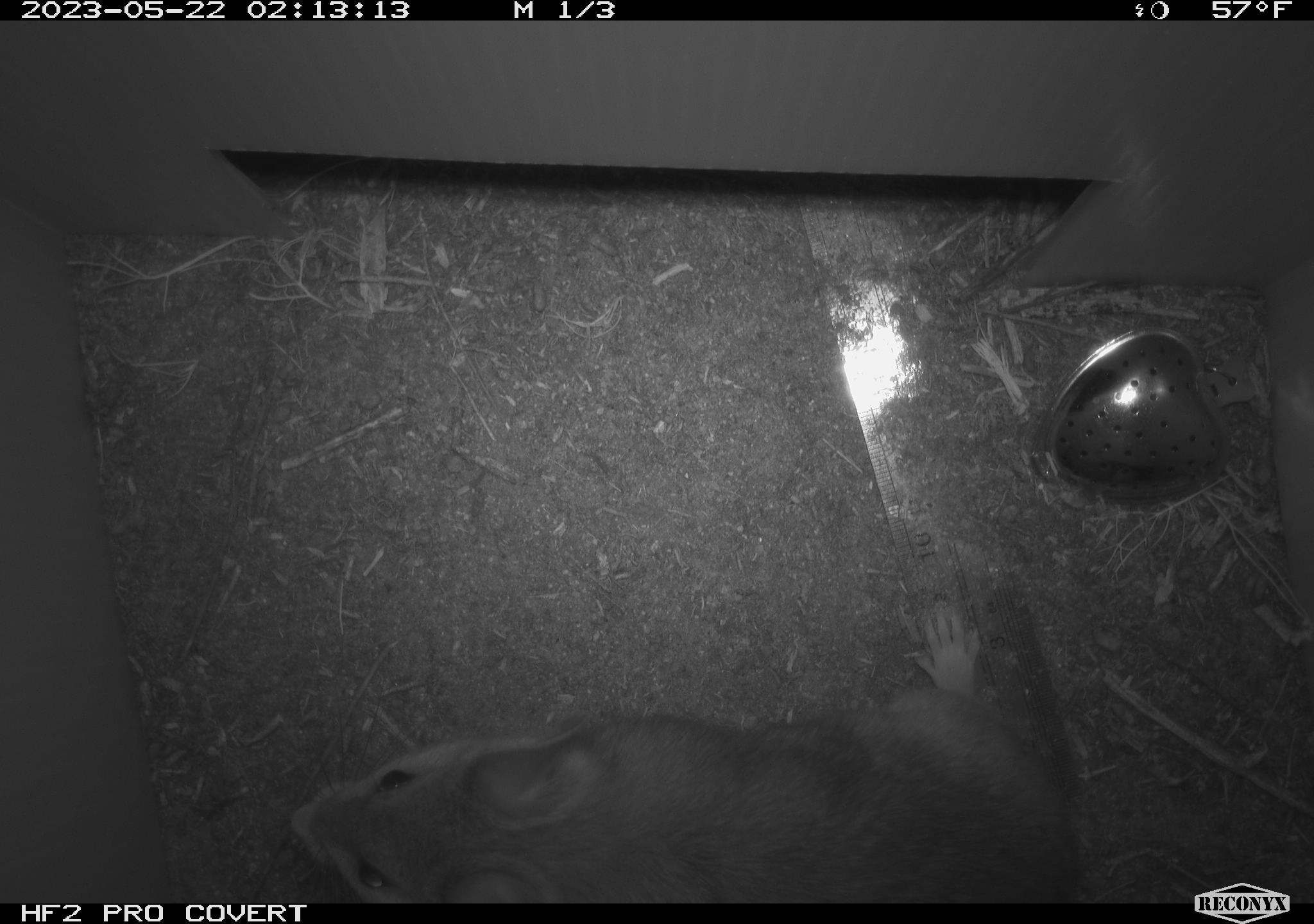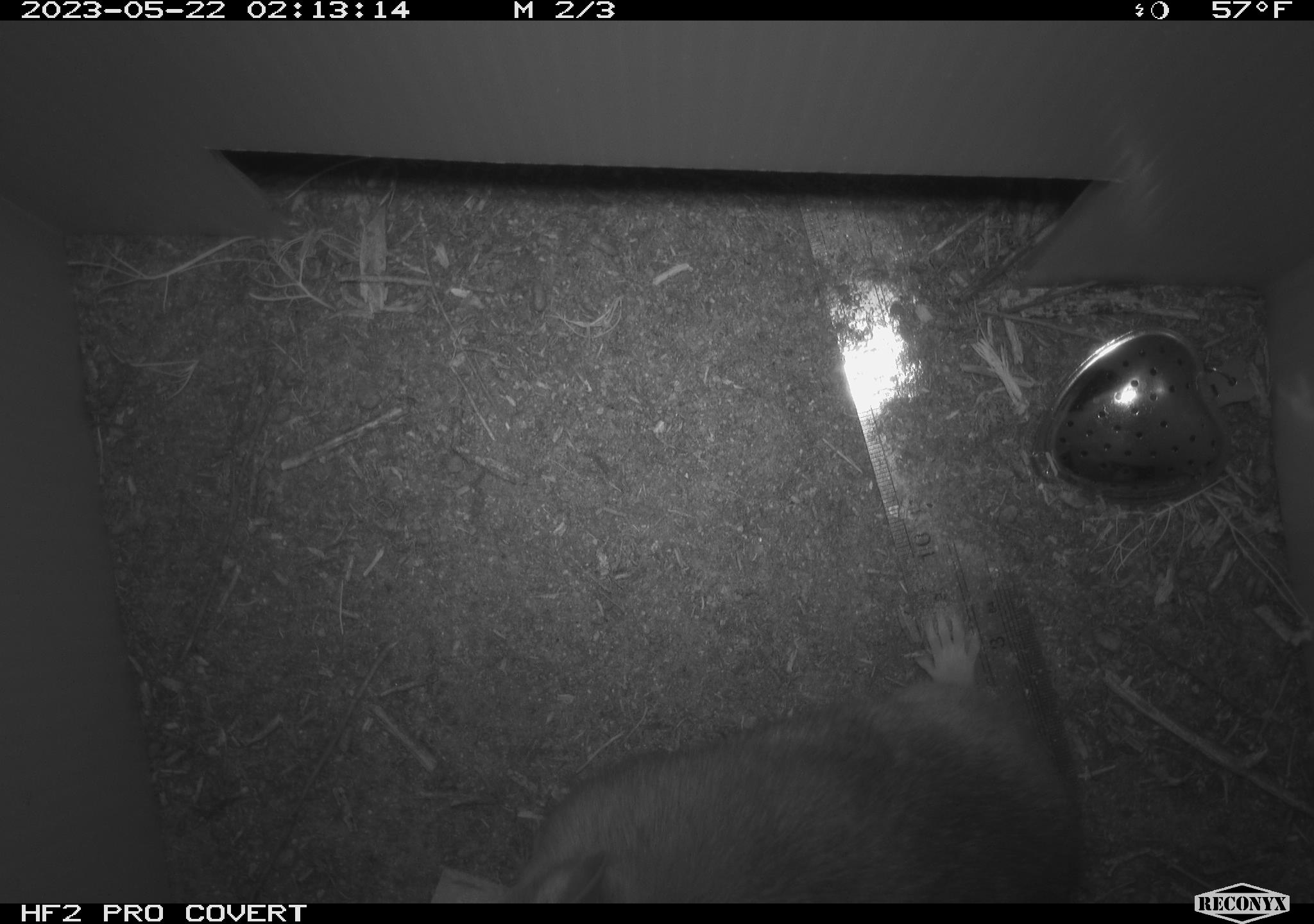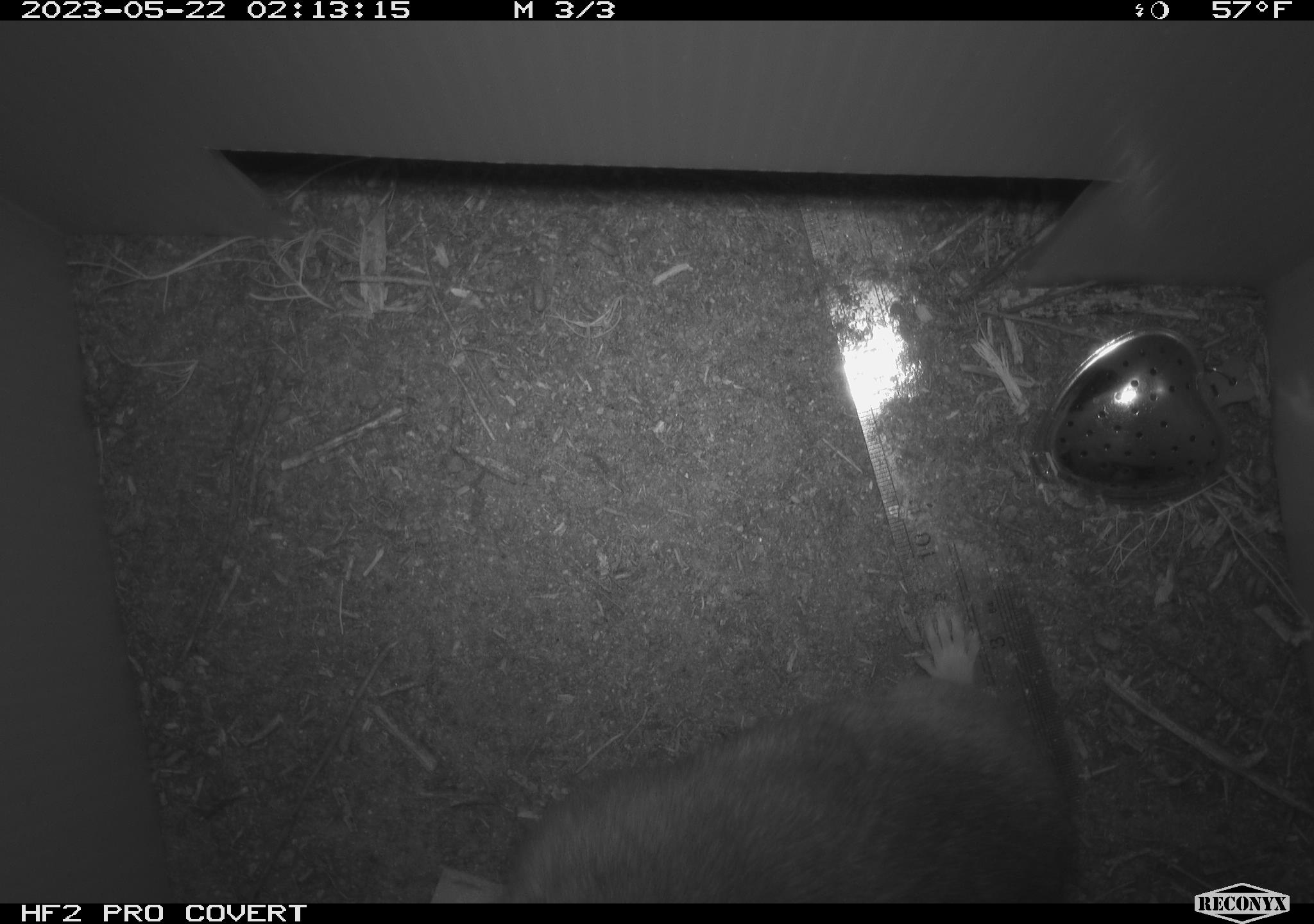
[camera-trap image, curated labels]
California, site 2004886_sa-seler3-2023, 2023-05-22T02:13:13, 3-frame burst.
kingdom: Animalia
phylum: Chordata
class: Mammalia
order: Rodentia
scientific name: Rodentia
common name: woodrat or rat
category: woodrat or rat species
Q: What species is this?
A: Woodrat or rat species (woodrat or rat) (Rodentia).